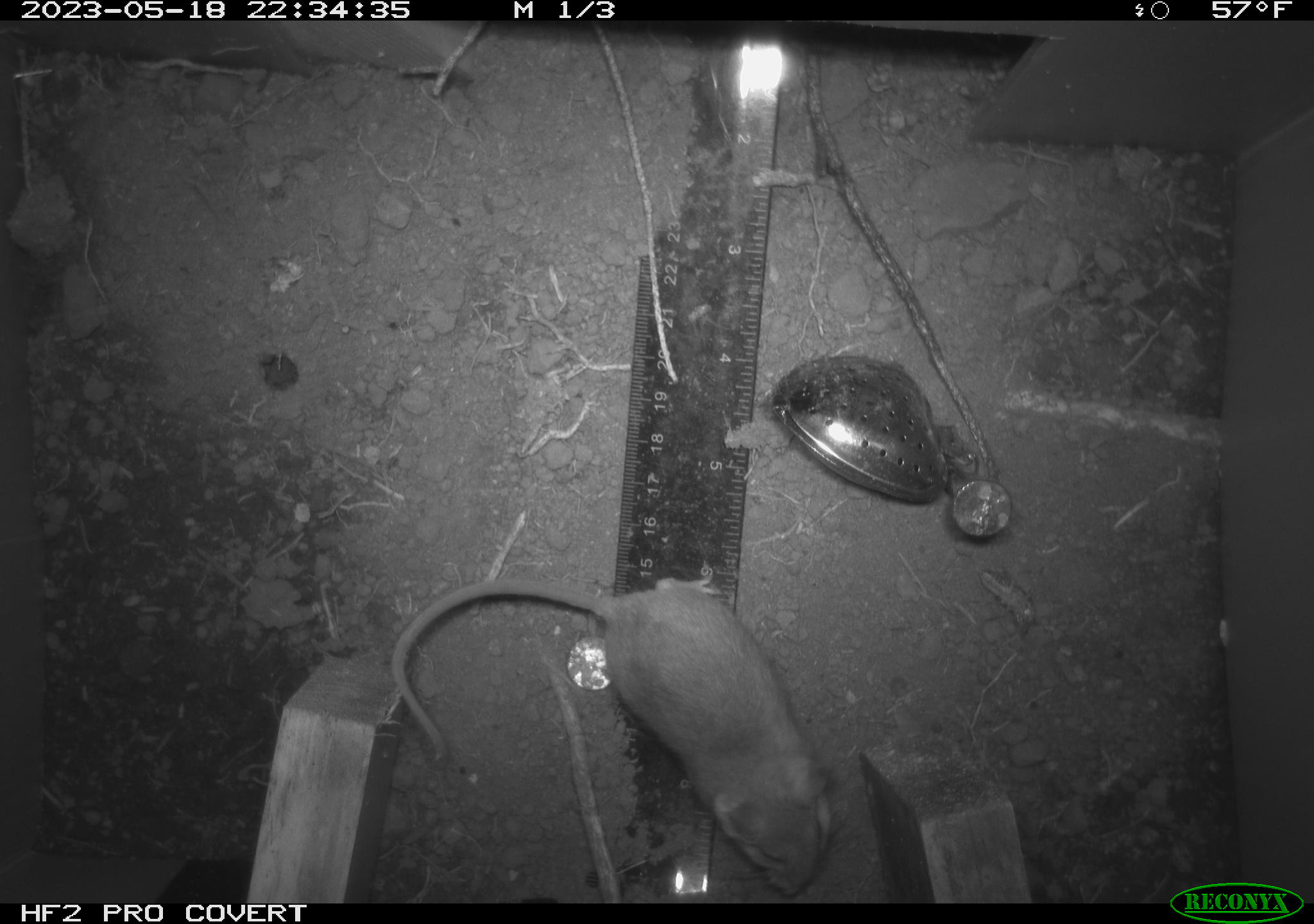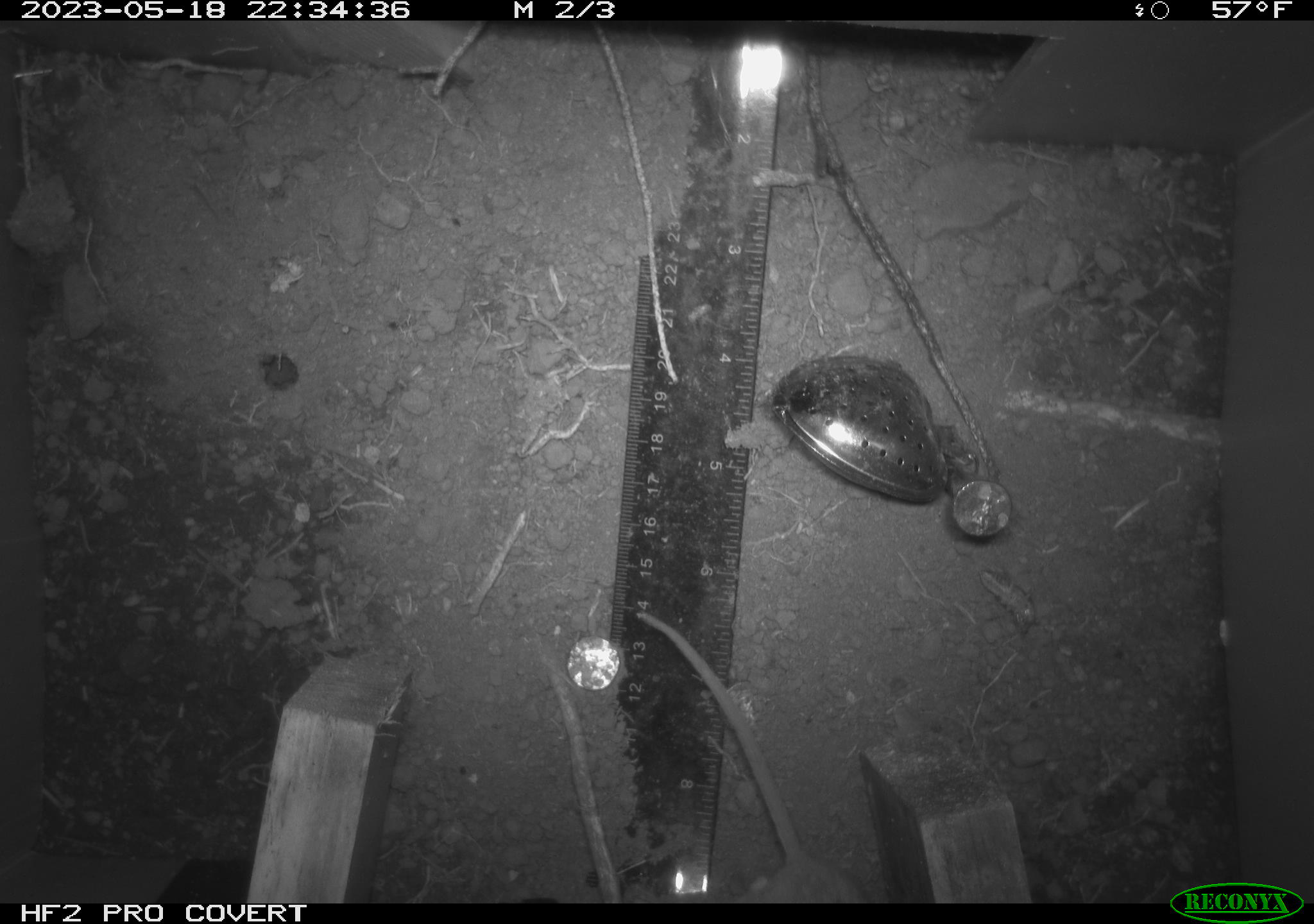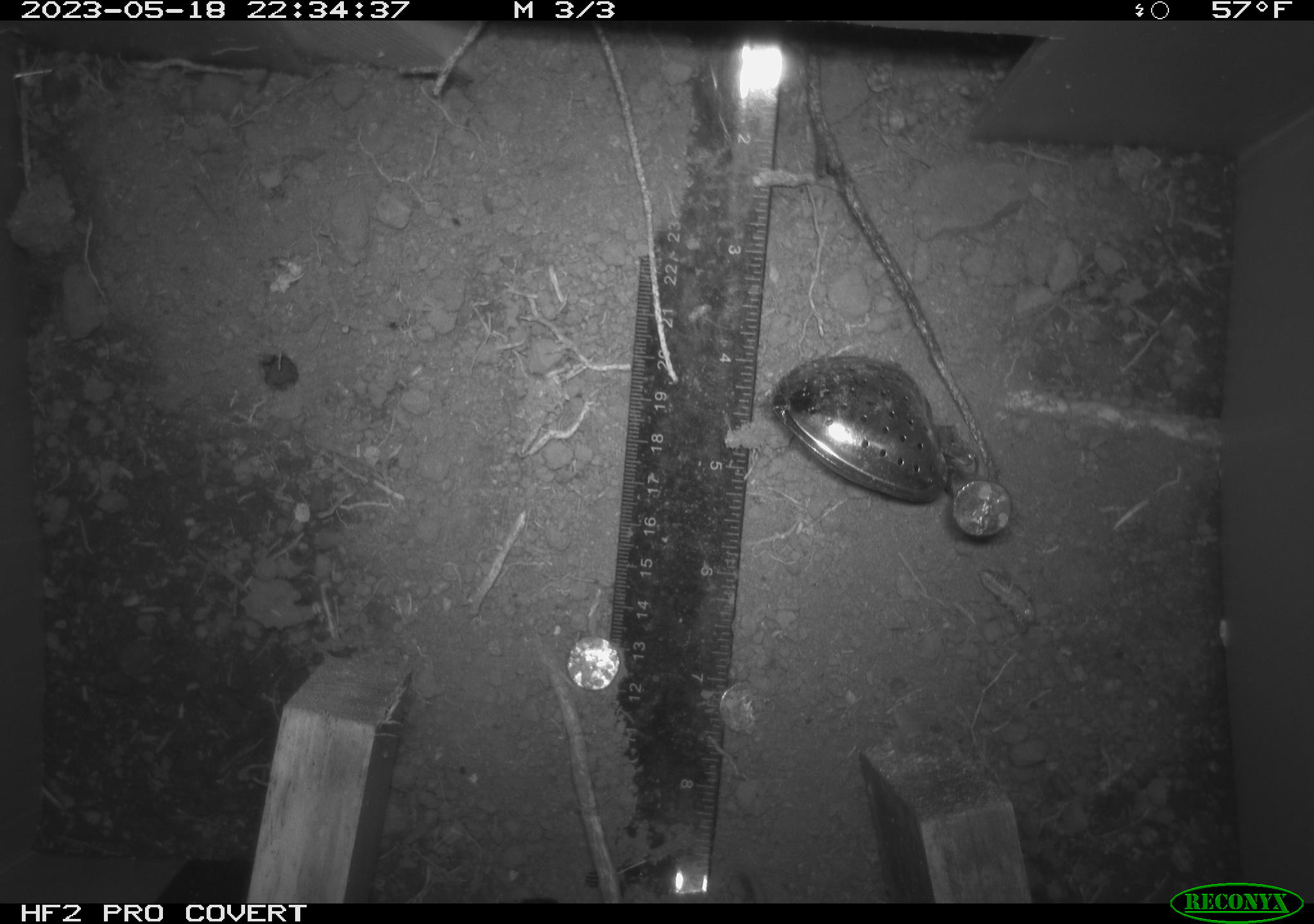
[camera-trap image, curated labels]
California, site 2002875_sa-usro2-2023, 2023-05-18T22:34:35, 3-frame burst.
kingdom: Animalia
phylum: Chordata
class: Mammalia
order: Rodentia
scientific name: Rodentia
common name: mouse species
Mouse species (Rodentia).